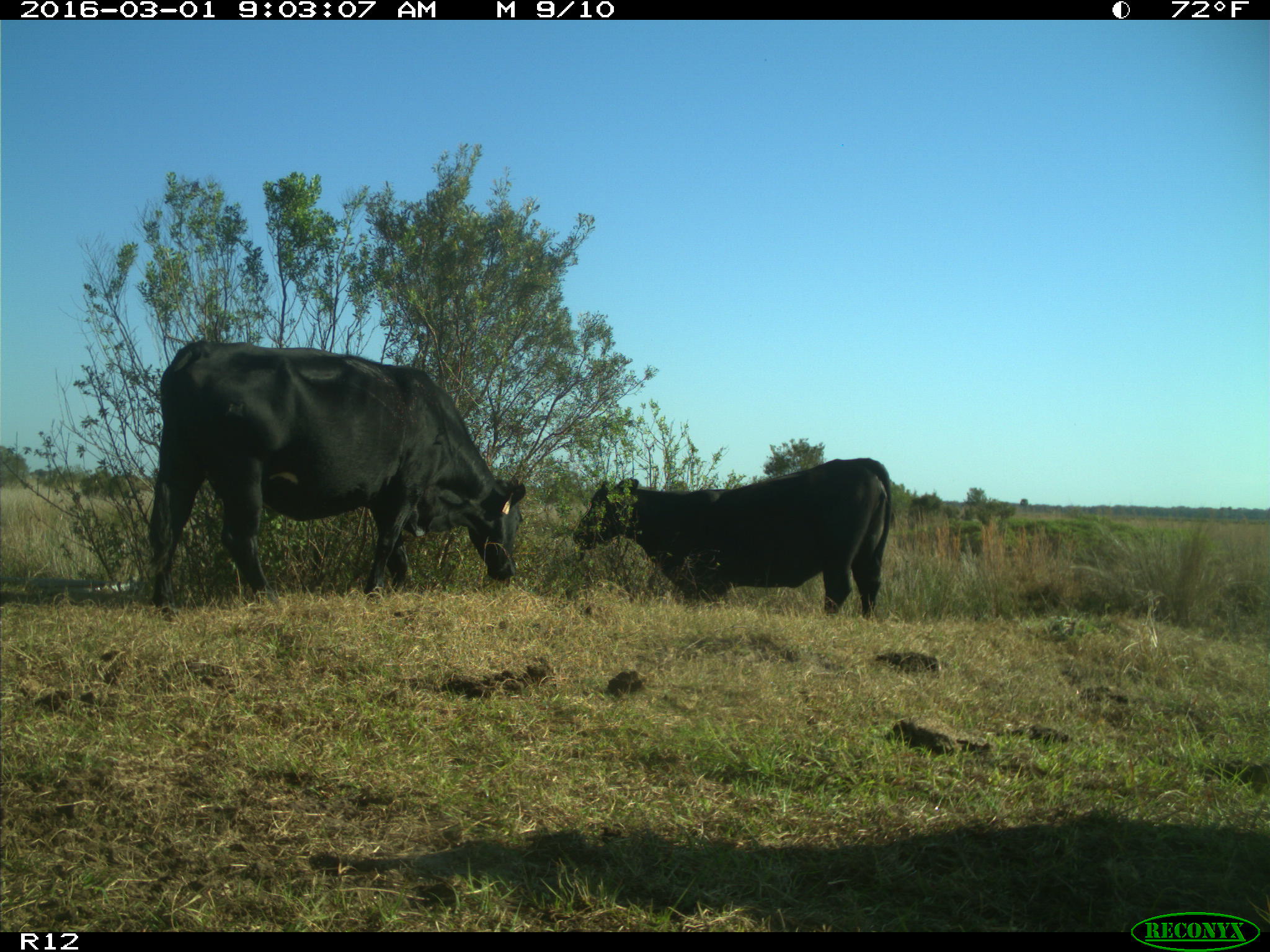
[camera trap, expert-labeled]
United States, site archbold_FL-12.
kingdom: Animalia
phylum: Chordata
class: Mammalia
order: Artiodactyla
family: Bovidae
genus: Bos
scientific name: Bos taurus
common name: domestic cow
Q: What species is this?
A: Bos taurus (domestic cow).